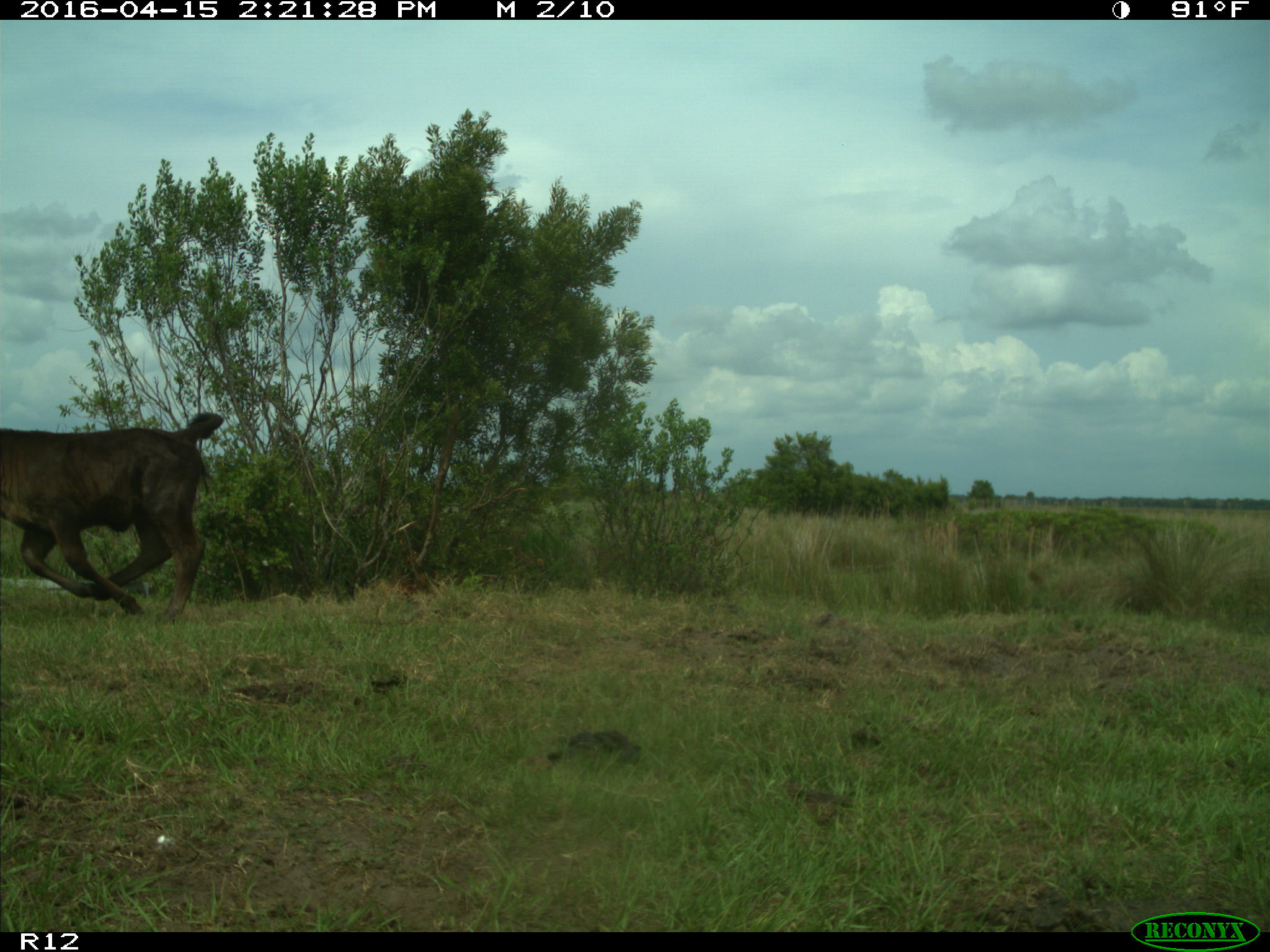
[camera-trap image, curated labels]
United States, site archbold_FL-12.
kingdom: Animalia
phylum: Chordata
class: Mammalia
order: Artiodactyla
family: Bovidae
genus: Bos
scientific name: Bos taurus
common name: domestic cow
Bos taurus (domestic cow).